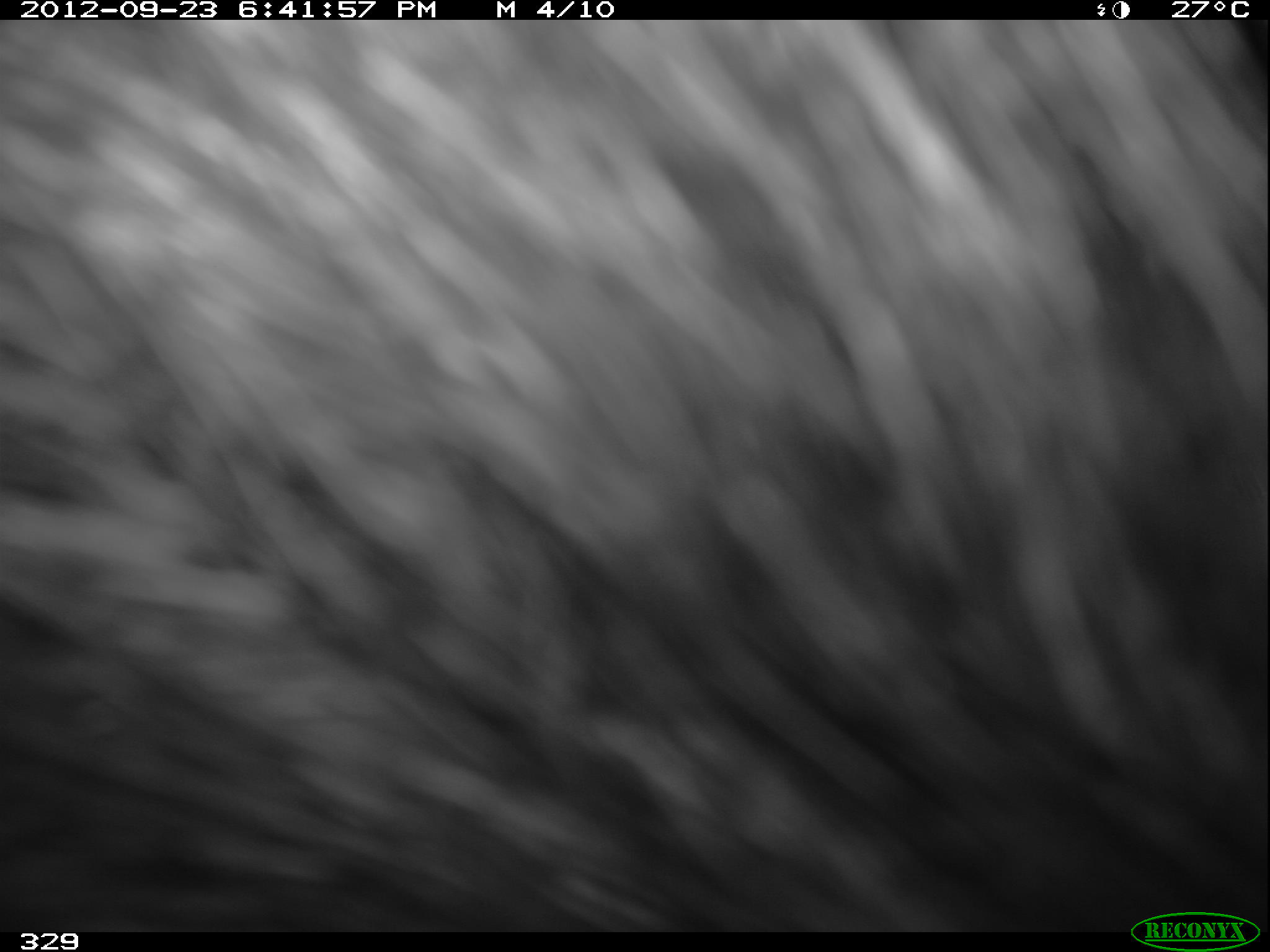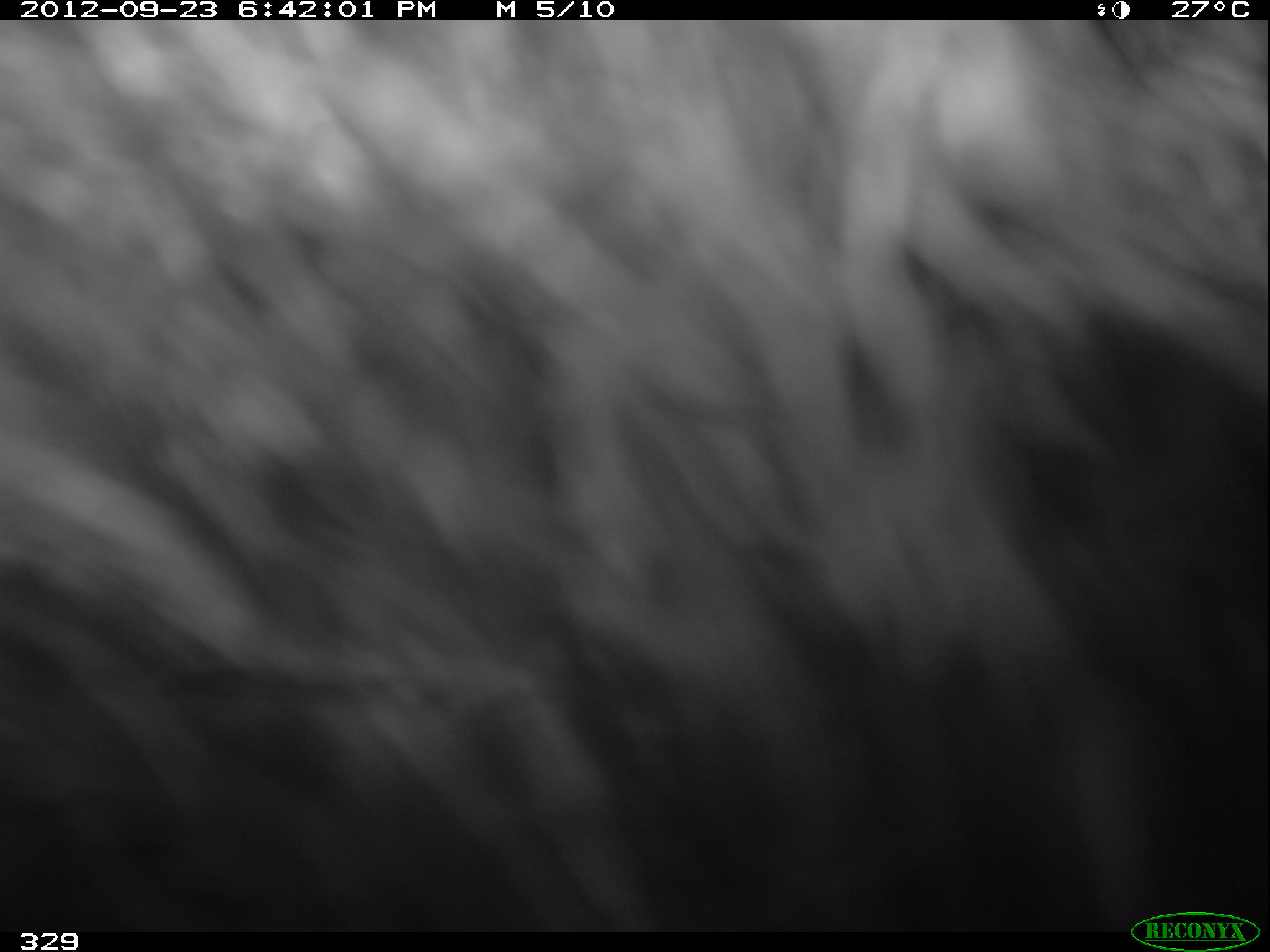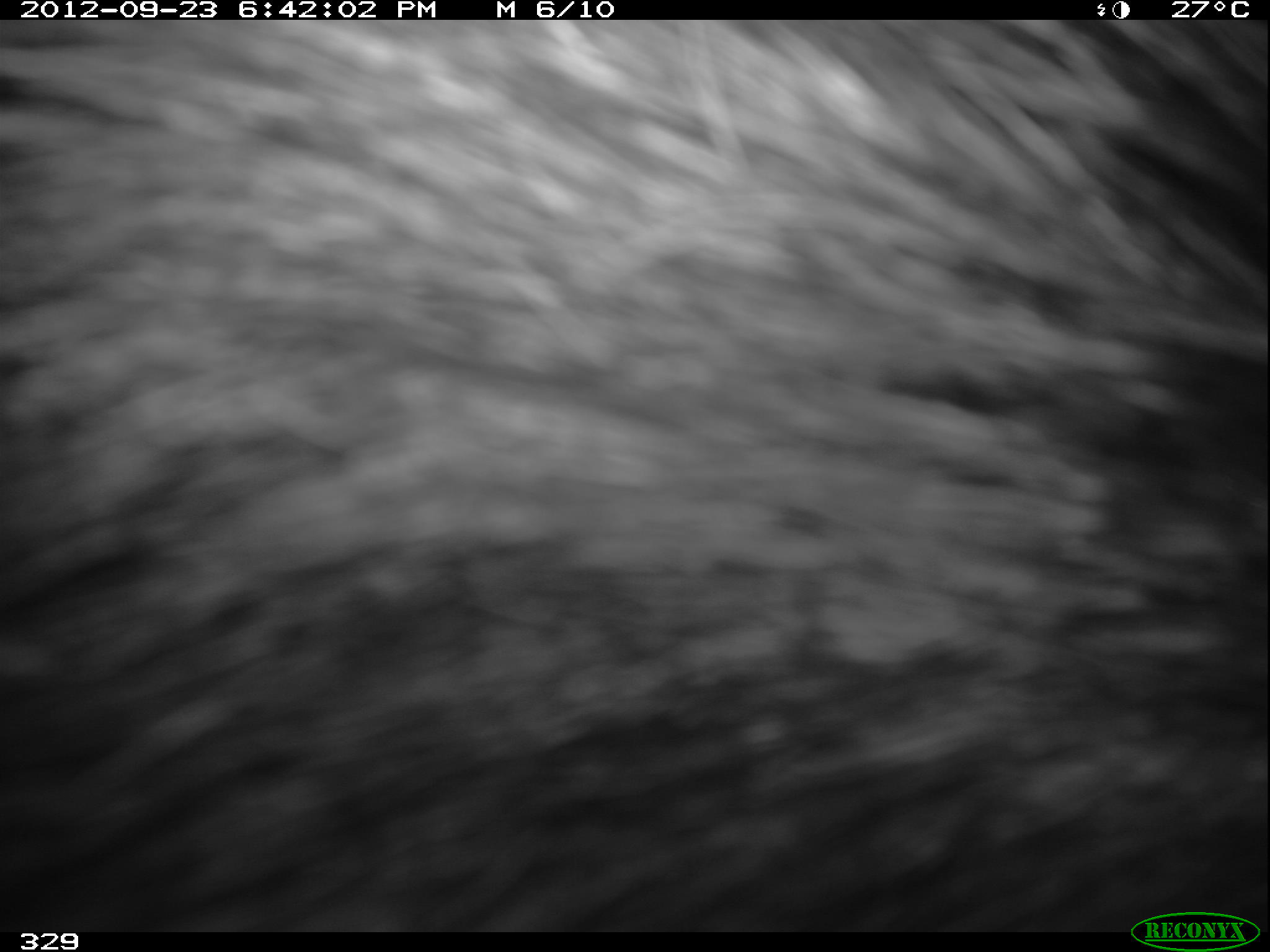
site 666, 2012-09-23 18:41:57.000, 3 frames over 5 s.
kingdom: Animalia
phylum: Chordata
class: Mammalia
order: Artiodactyla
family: Tayassuidae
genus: Tayassu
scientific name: Tayassu pecari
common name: white-lipped peccary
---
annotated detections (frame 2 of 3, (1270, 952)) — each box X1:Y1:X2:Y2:
tayassu pecari: 0:19:1269:933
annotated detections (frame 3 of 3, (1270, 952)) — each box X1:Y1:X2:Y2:
tayassu pecari: 1:19:1264:927